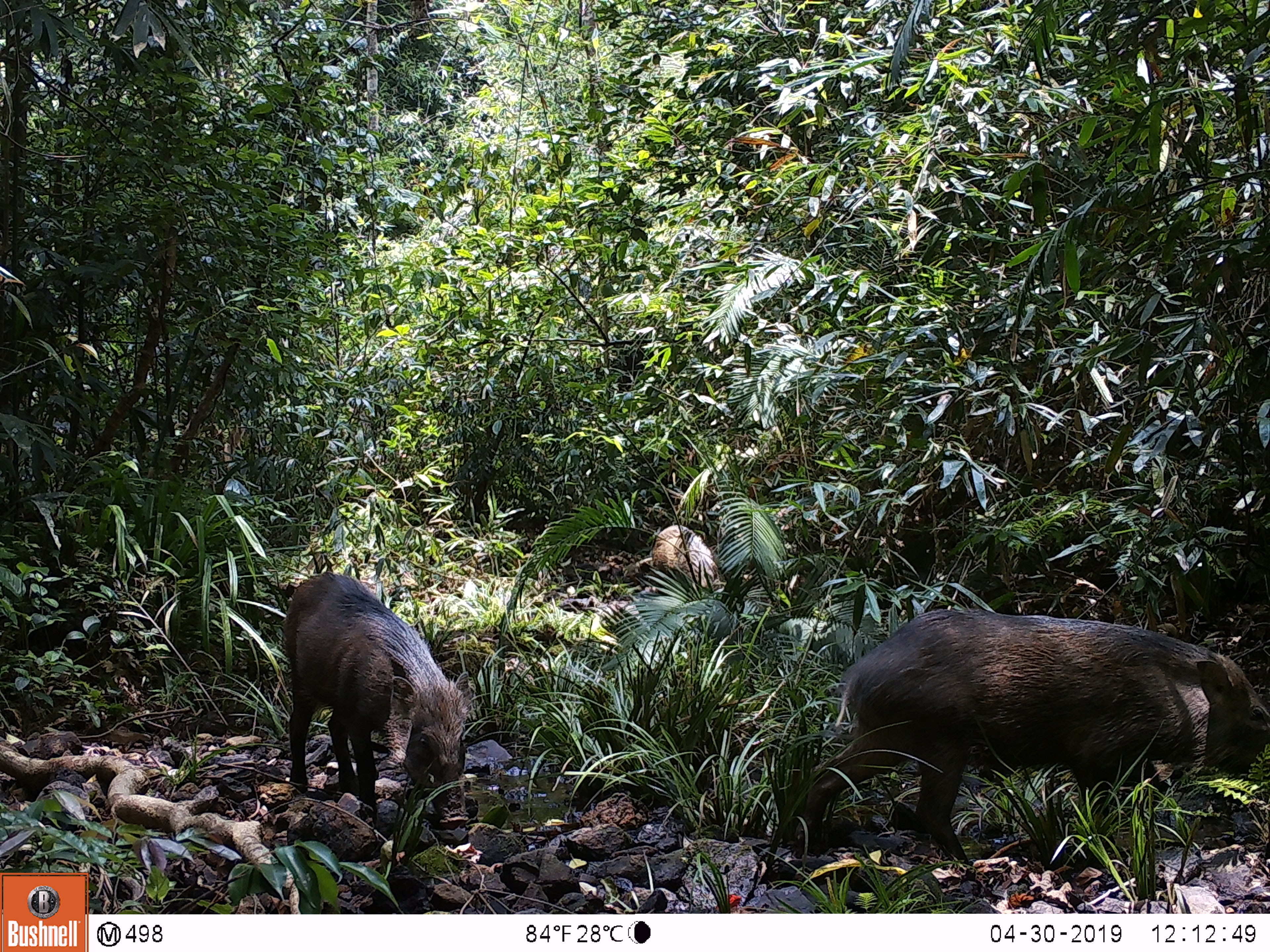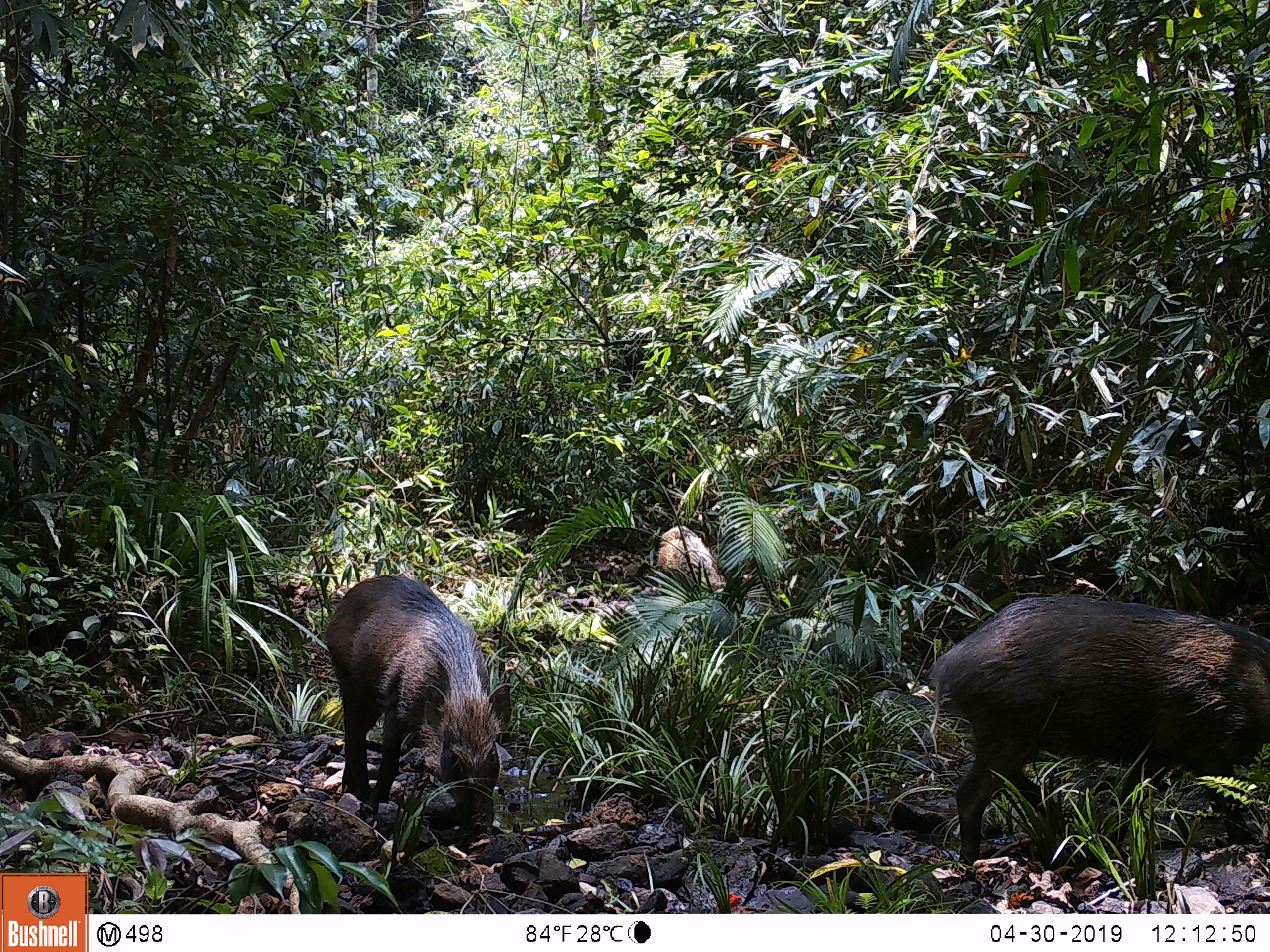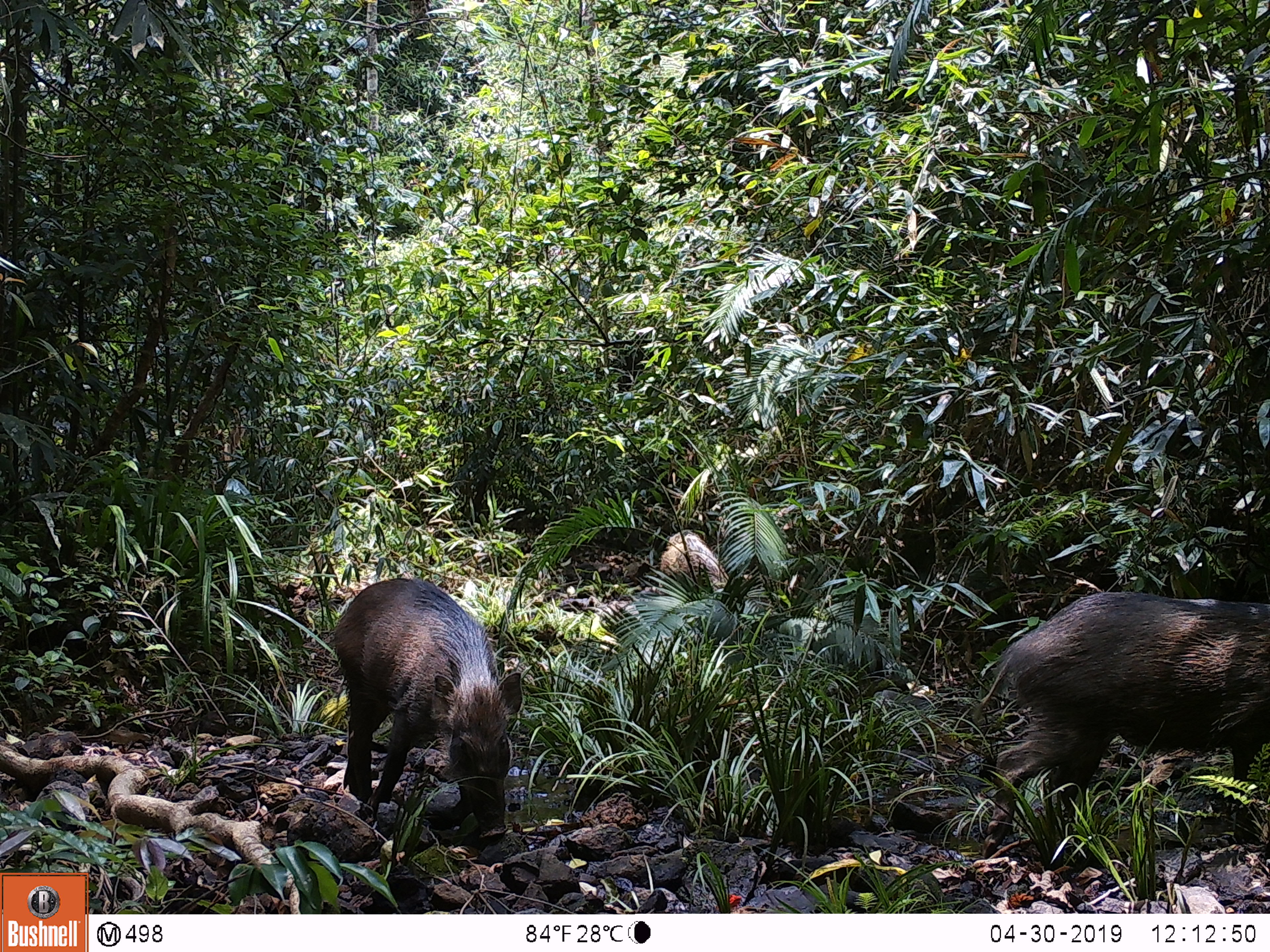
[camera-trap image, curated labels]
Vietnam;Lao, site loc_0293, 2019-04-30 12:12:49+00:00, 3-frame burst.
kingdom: Animalia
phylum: Chordata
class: Mammalia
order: Artiodactyla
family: Suidae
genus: Sus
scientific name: Sus scrofa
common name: eurasian wild pig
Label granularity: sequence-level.